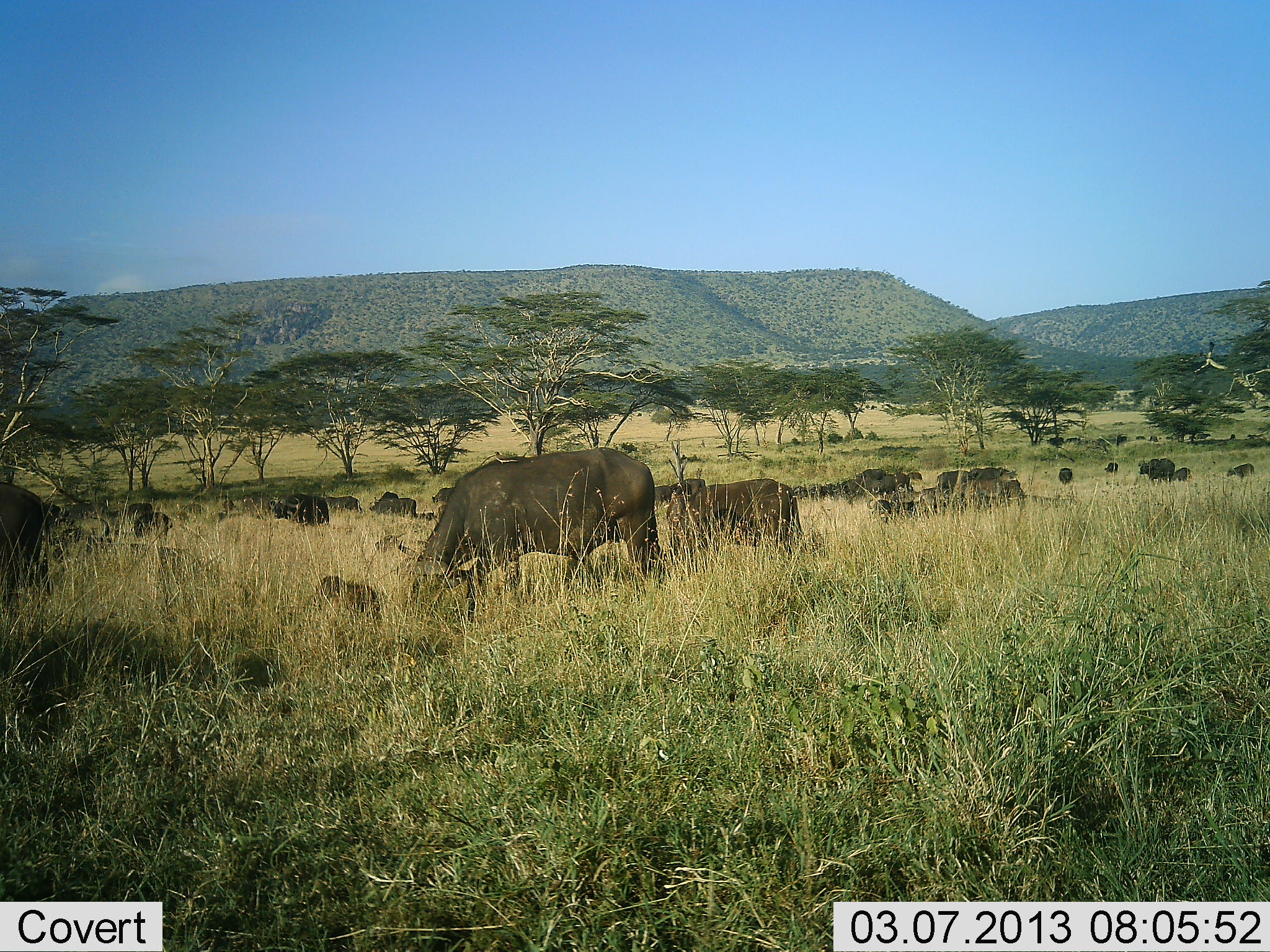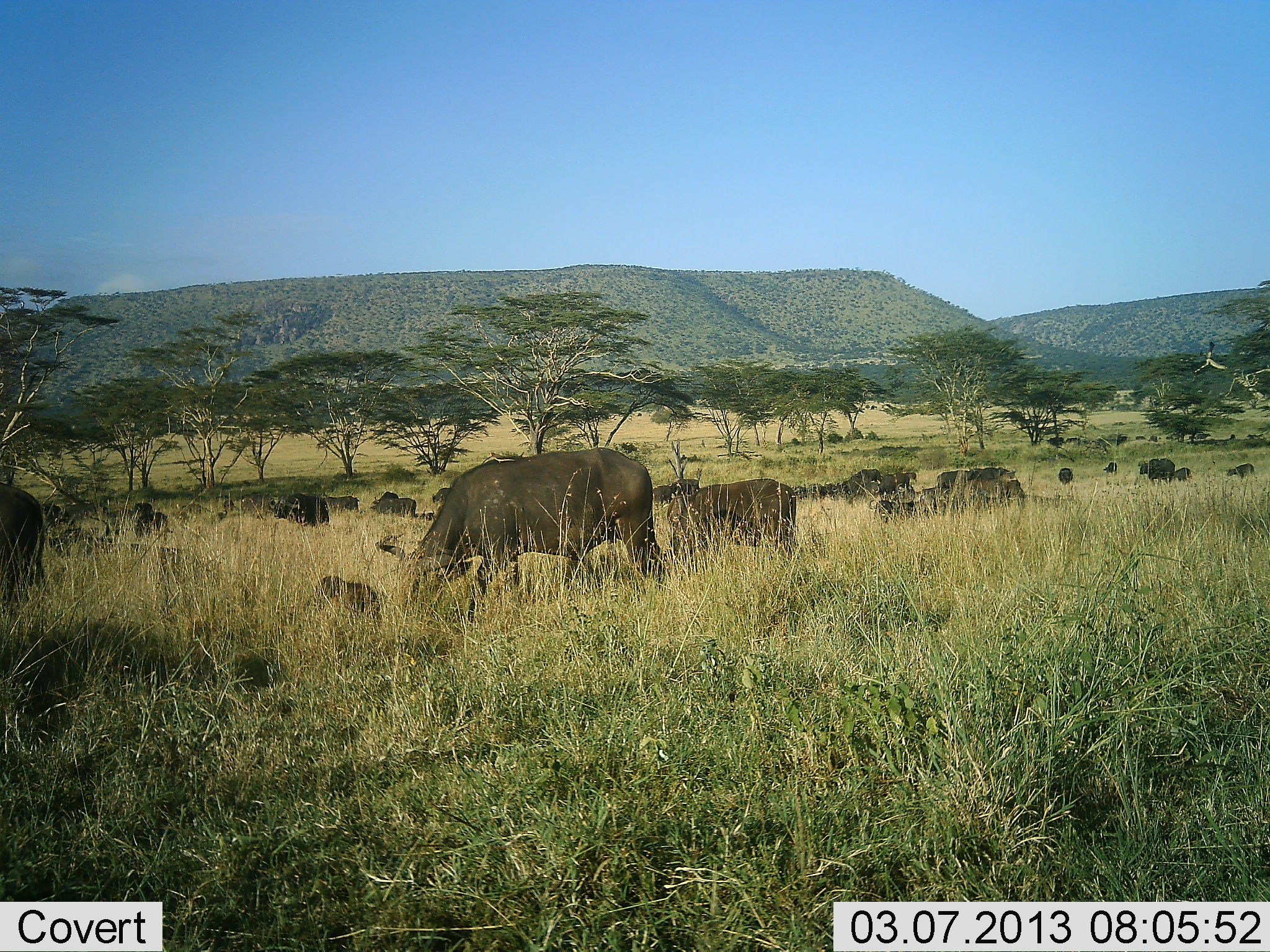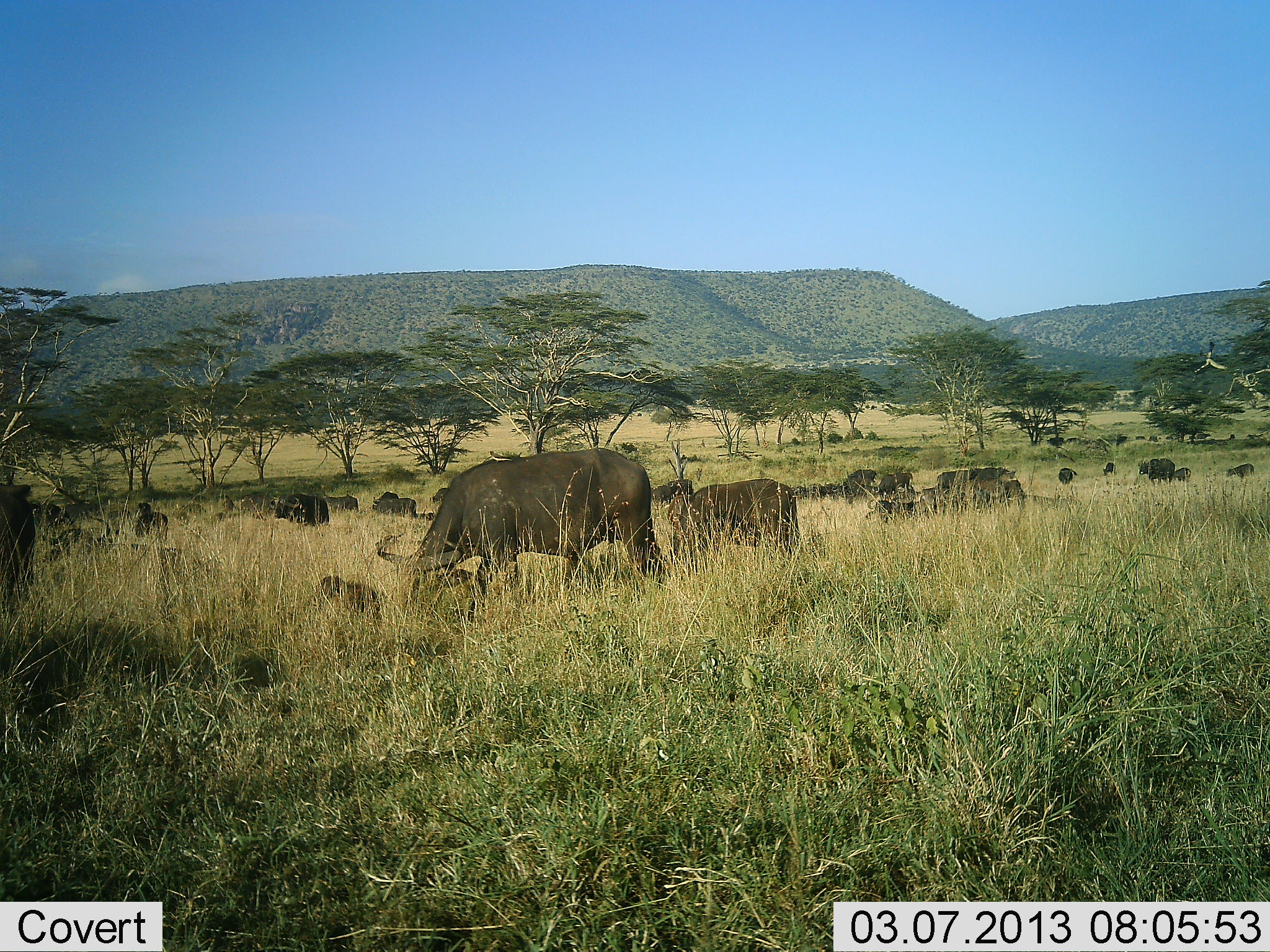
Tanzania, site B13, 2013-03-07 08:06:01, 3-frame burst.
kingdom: Animalia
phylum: Chordata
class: Mammalia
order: Artiodactyla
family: Bovidae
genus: Syncerus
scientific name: Syncerus caffer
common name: cape buffalo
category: buffalo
Buffalo (cape buffalo) (Syncerus caffer), count 11-50. Behavior (volunteer vote fractions): standing 47%, resting 33%, moving 33%, interacting 13%. Young present (vote fraction): 13%. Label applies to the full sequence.